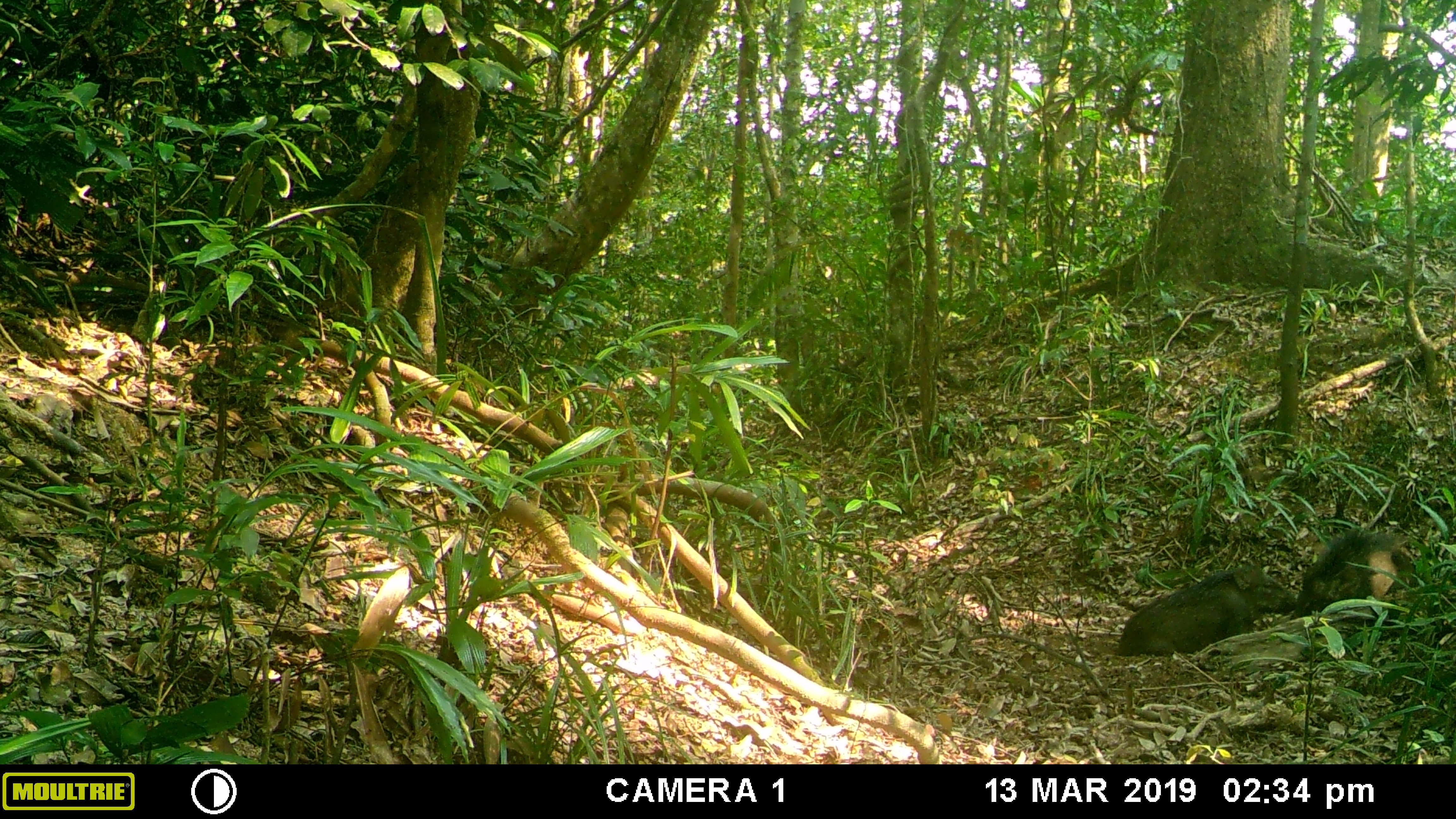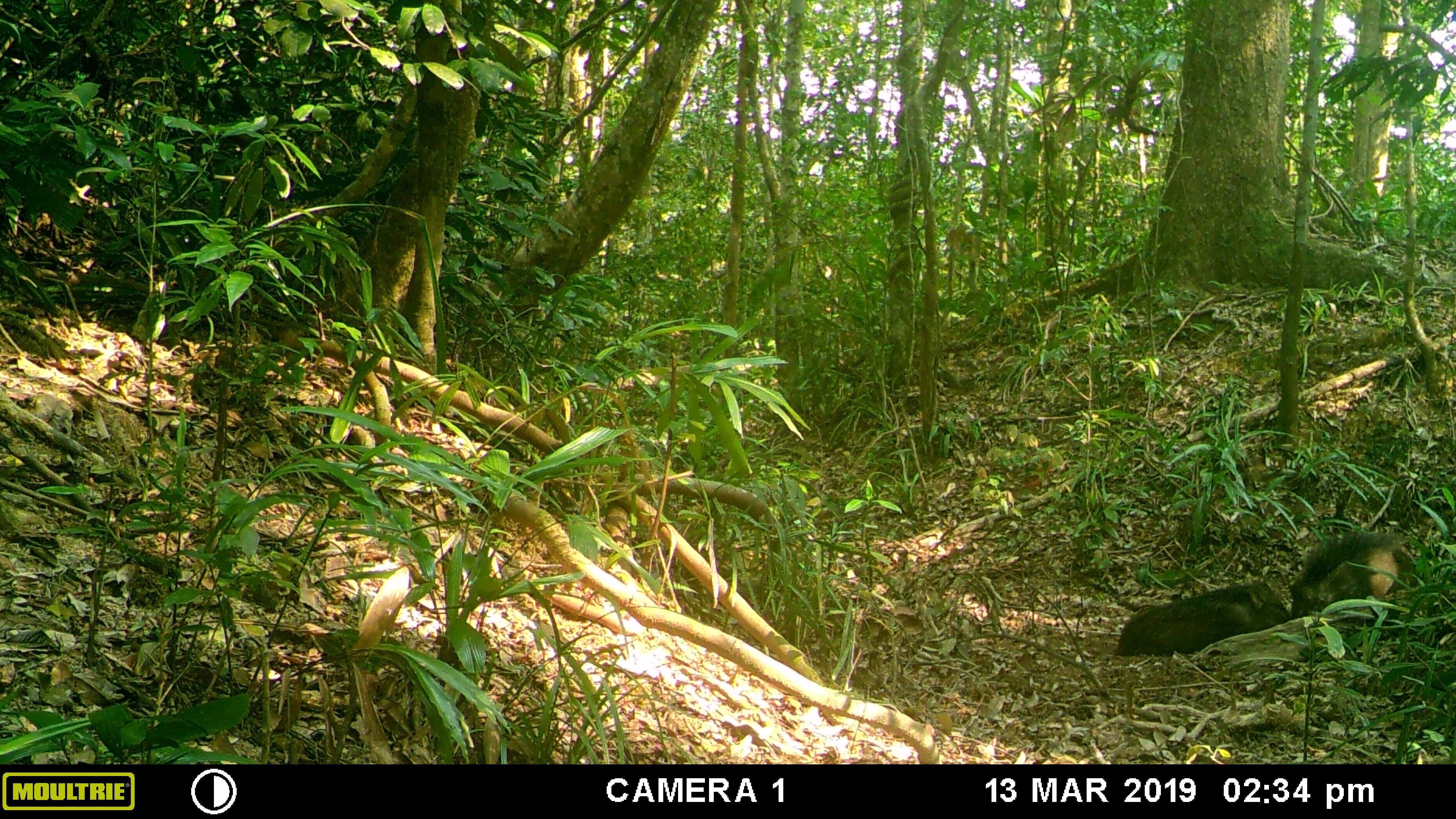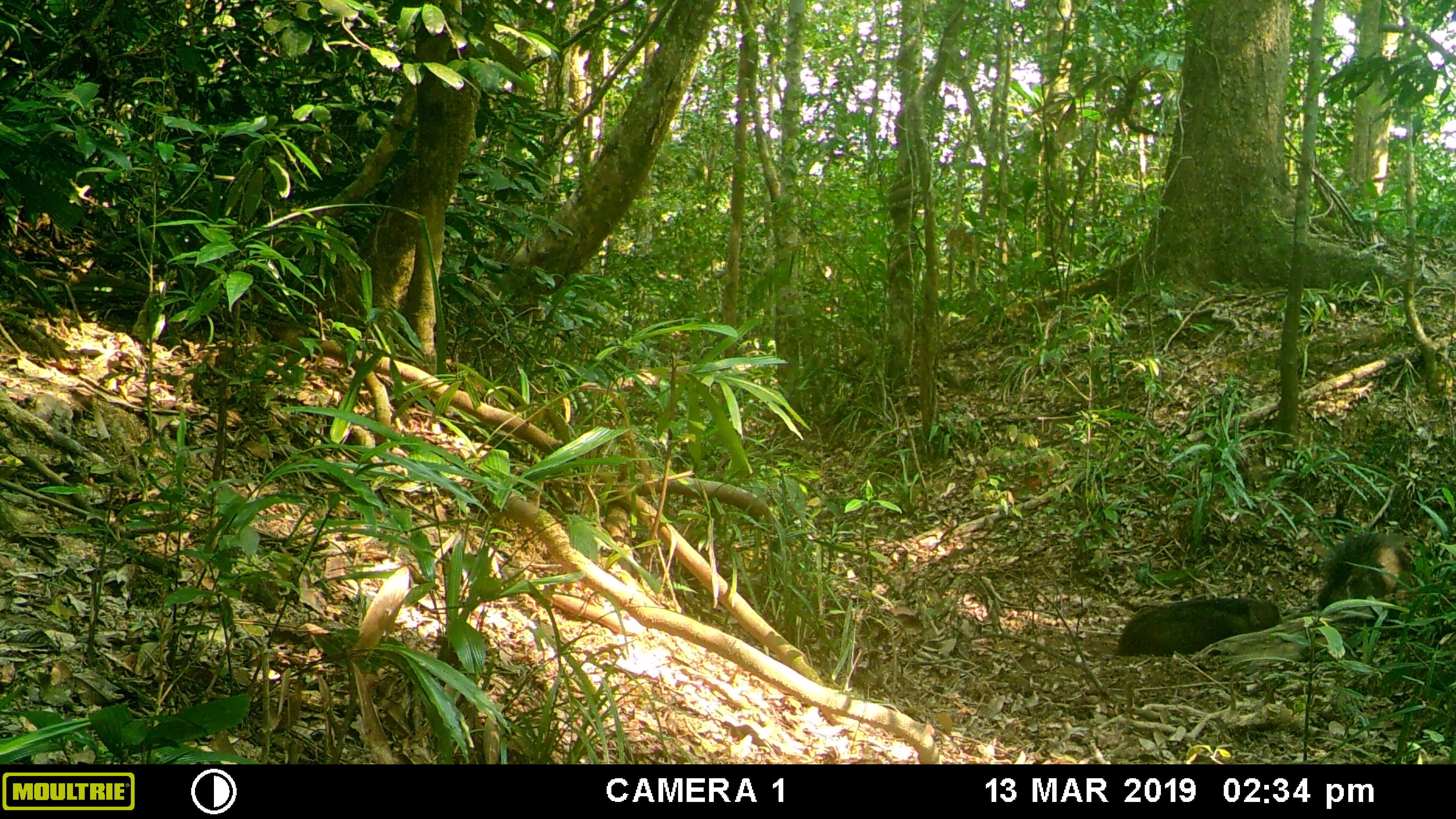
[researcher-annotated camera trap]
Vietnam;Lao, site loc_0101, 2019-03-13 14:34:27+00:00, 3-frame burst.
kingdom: Animalia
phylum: Chordata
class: Mammalia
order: Artiodactyla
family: Suidae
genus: Sus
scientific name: Sus scrofa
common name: eurasian wild pig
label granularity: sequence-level